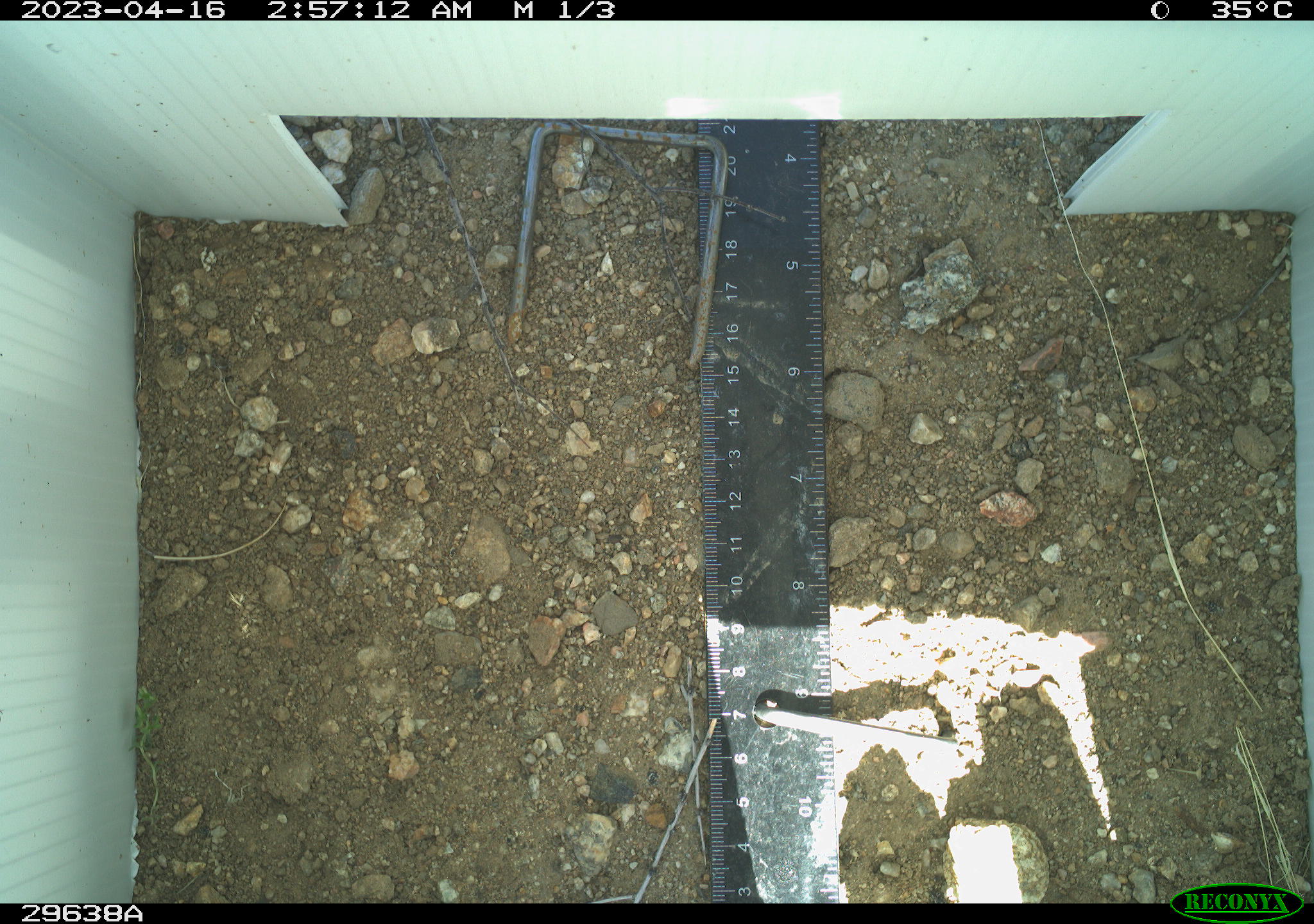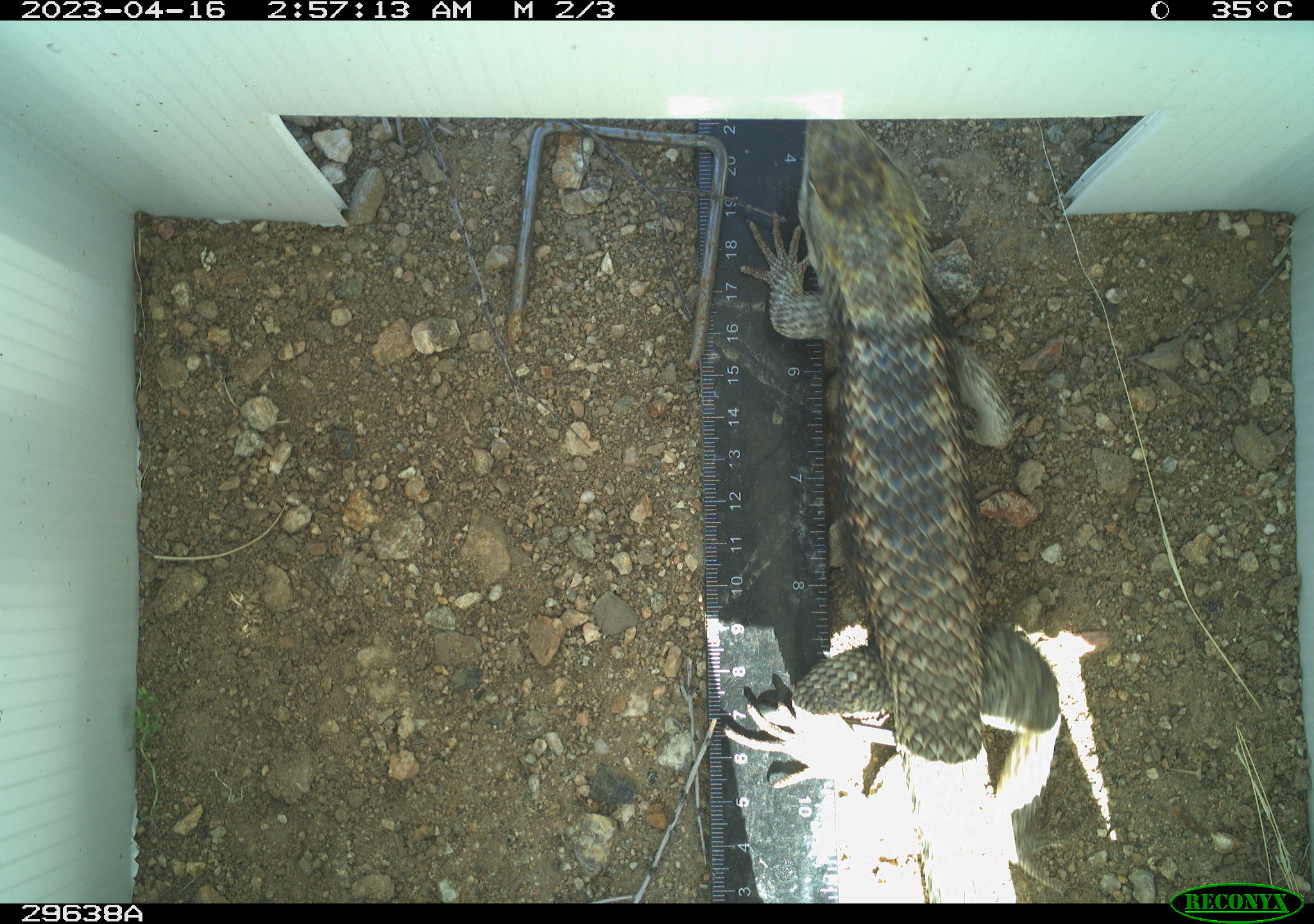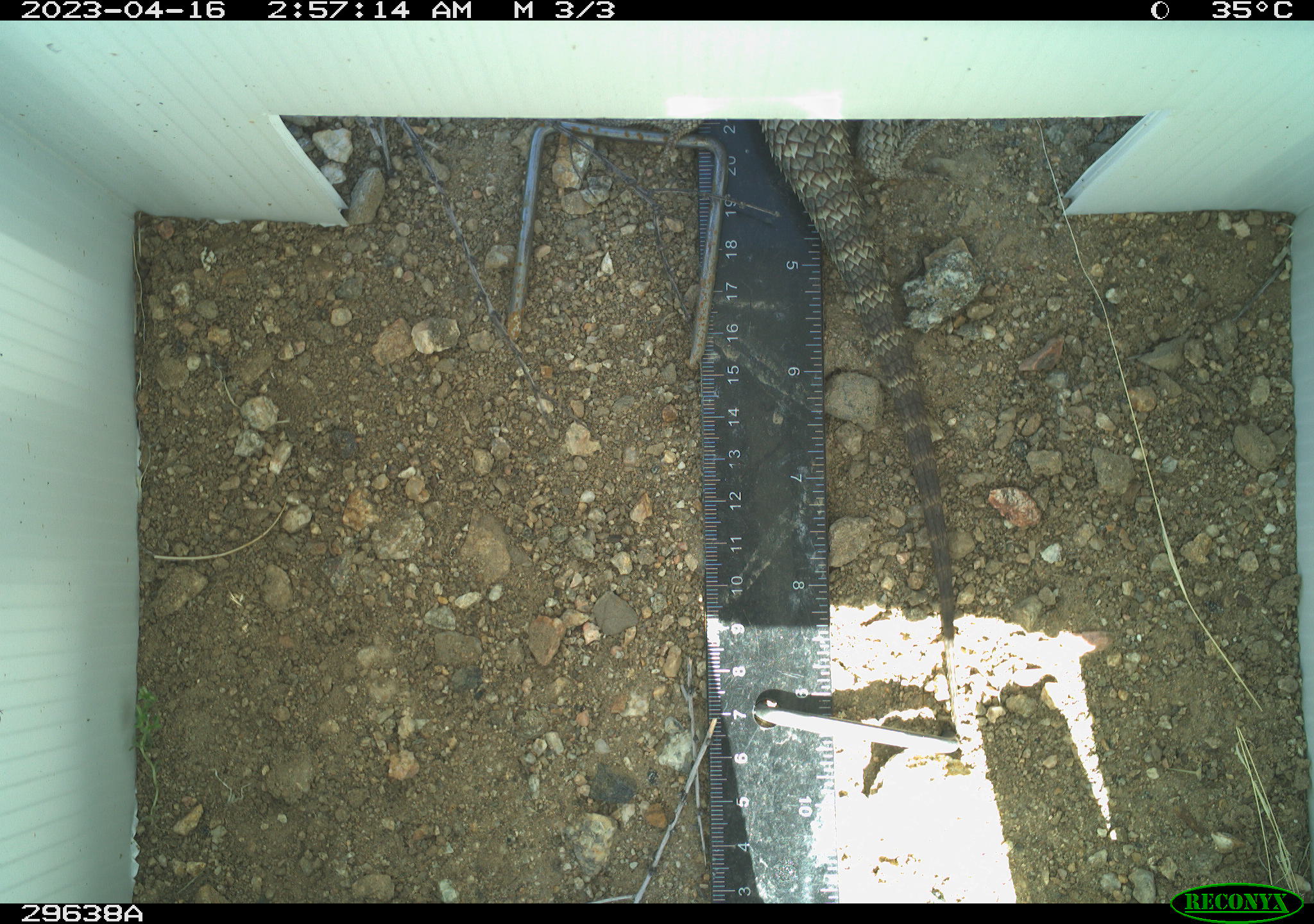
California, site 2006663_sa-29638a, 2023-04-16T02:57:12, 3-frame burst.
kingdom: Animalia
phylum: Chordata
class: Reptilia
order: Squamata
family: Phrynosomatidae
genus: Sceloporus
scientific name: Sceloporus uniformis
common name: yellow-backed spiny lizard